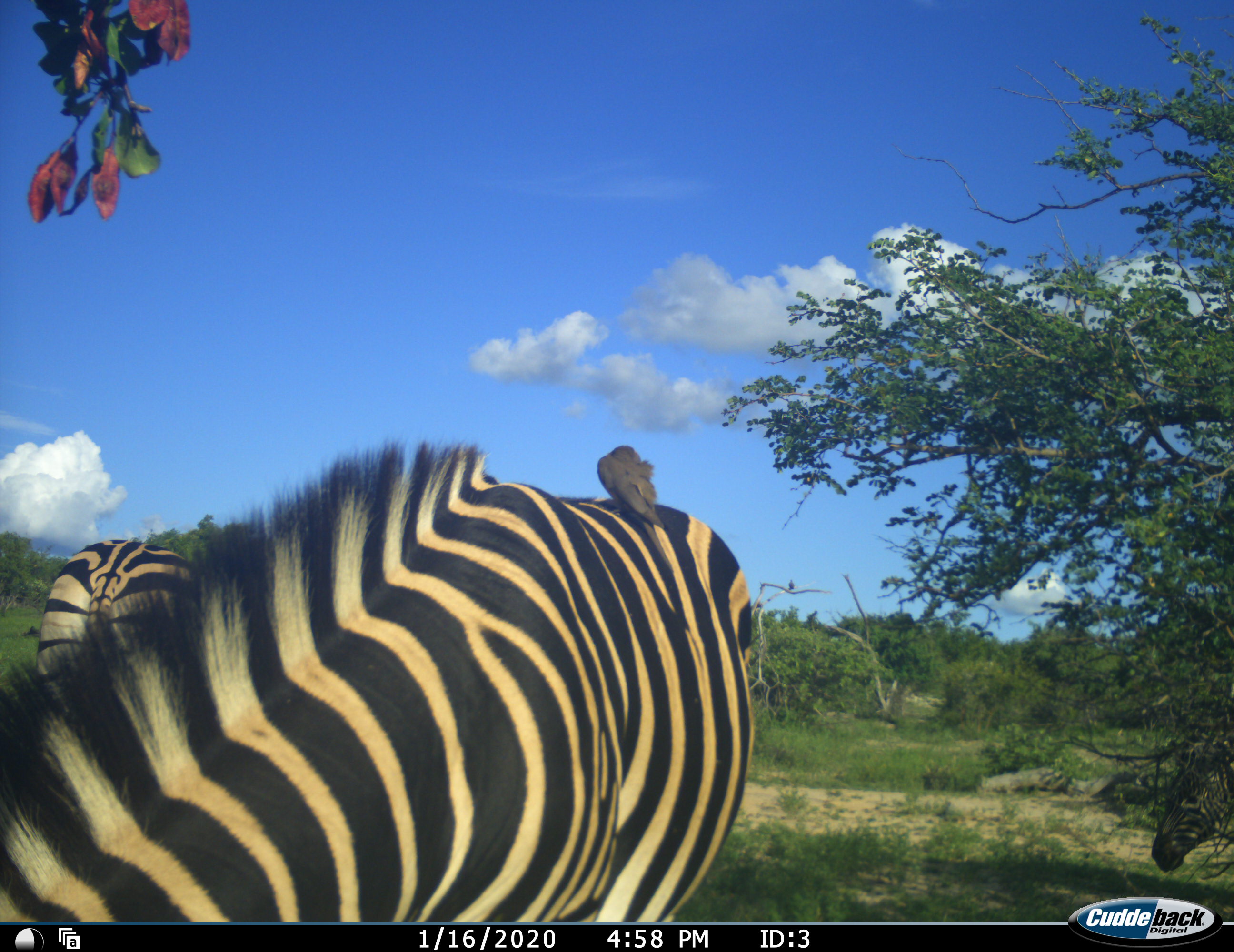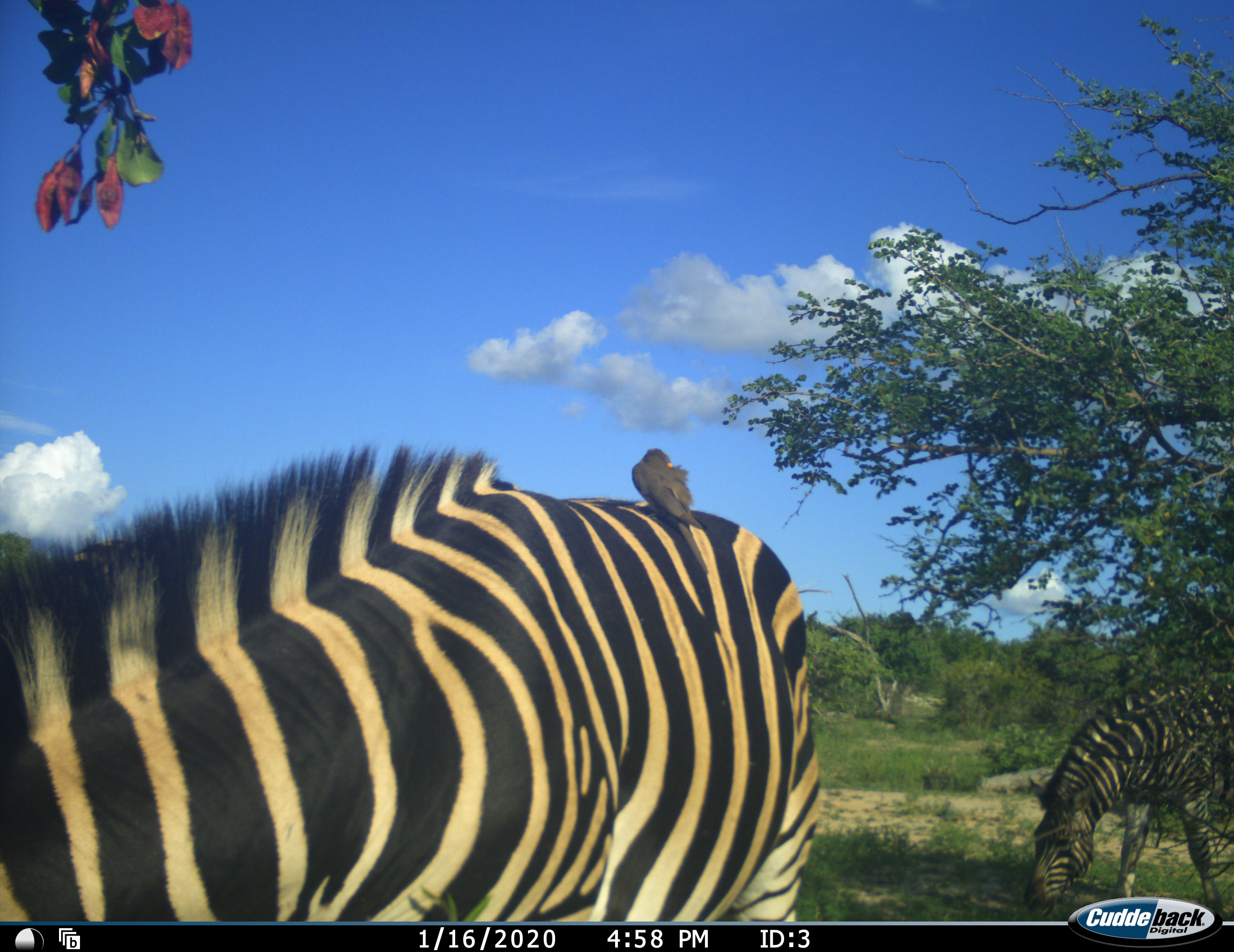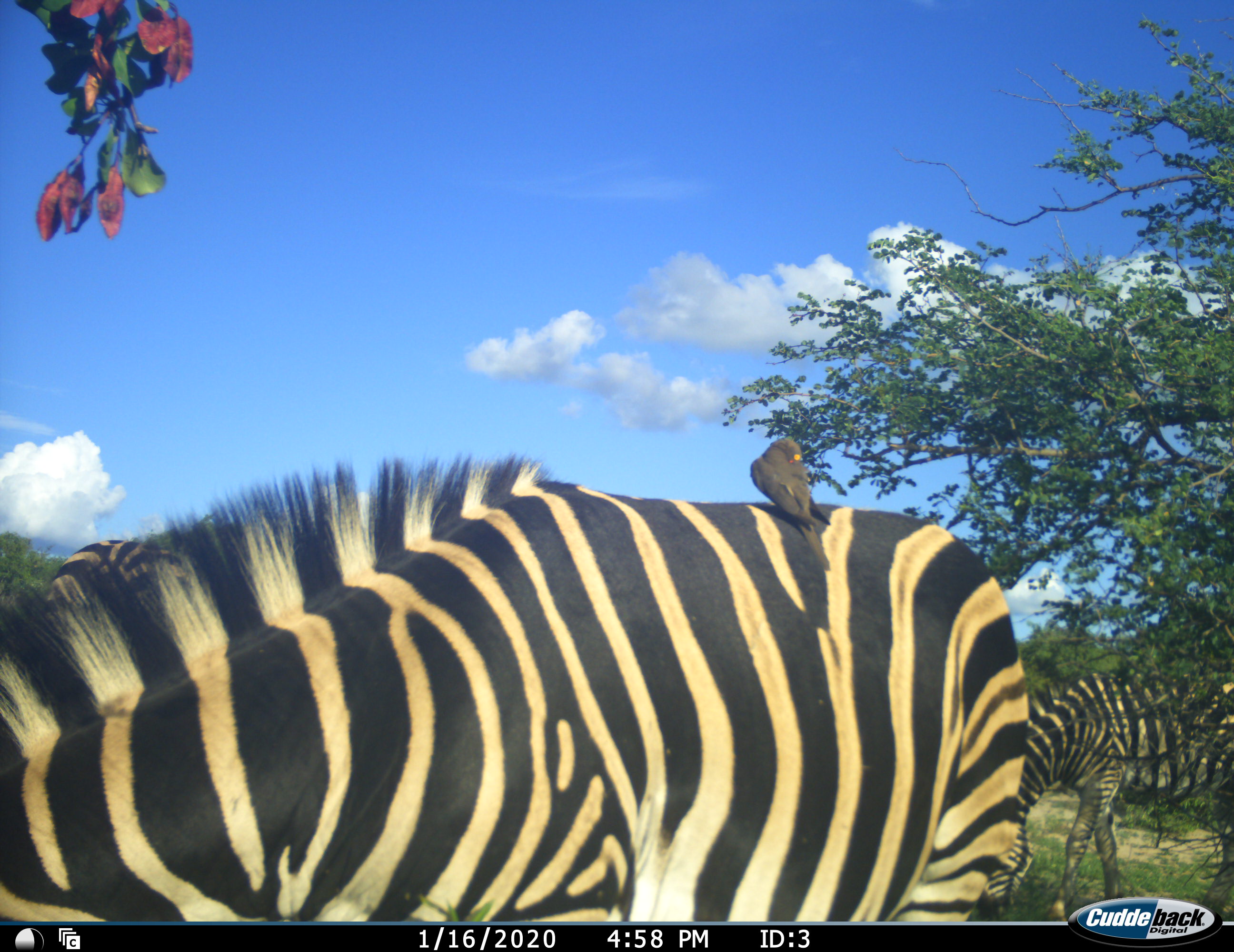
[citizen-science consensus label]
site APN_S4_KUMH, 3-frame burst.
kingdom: Animalia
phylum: Chordata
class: Mammalia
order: Perissodactyla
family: Equidae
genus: Equus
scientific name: Equus quagga burchellii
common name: burchell's zebra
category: zebraburchells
Zebraburchells (burchell's zebra) (Equus quagga burchellii), count 3. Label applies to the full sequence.